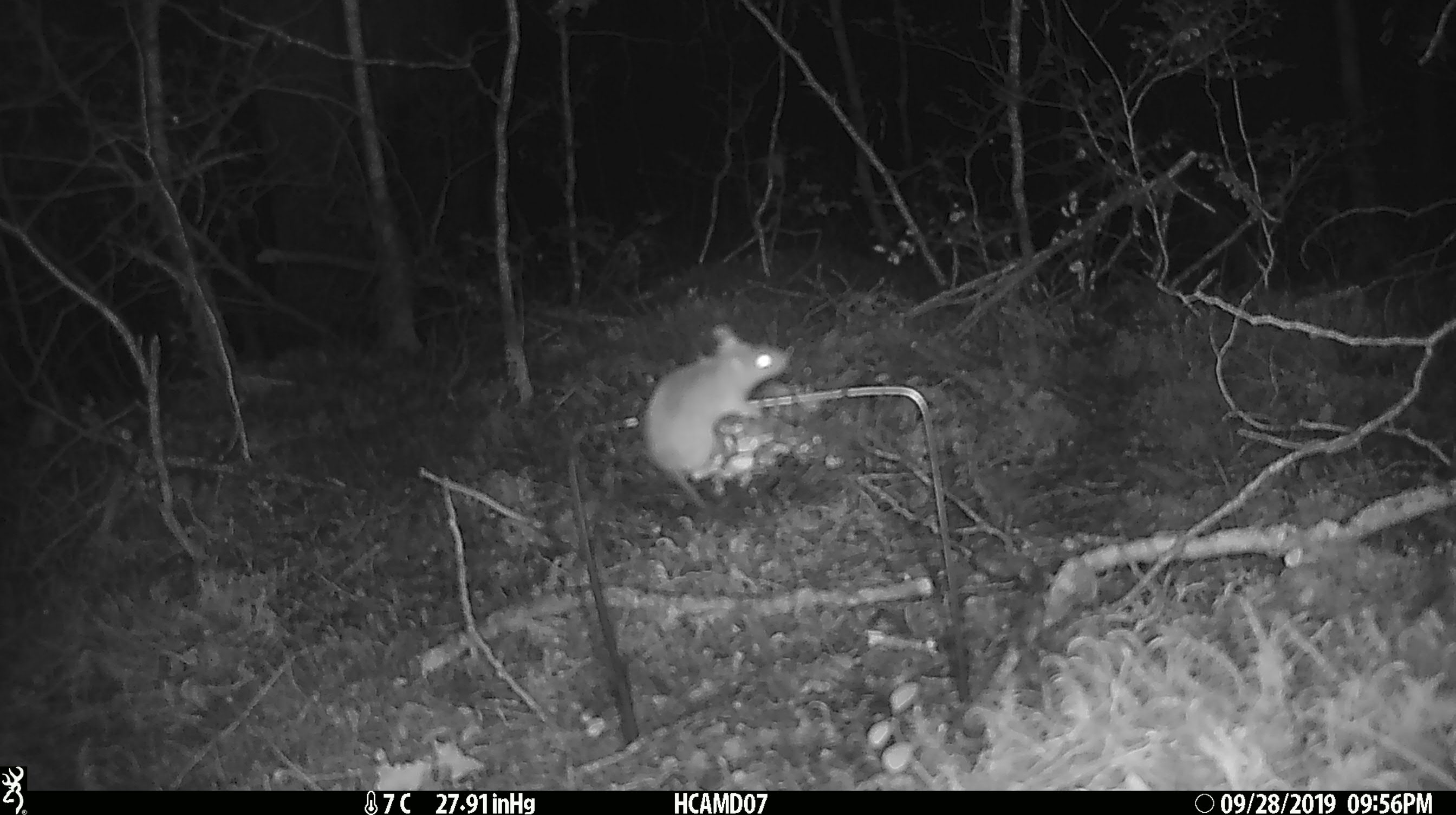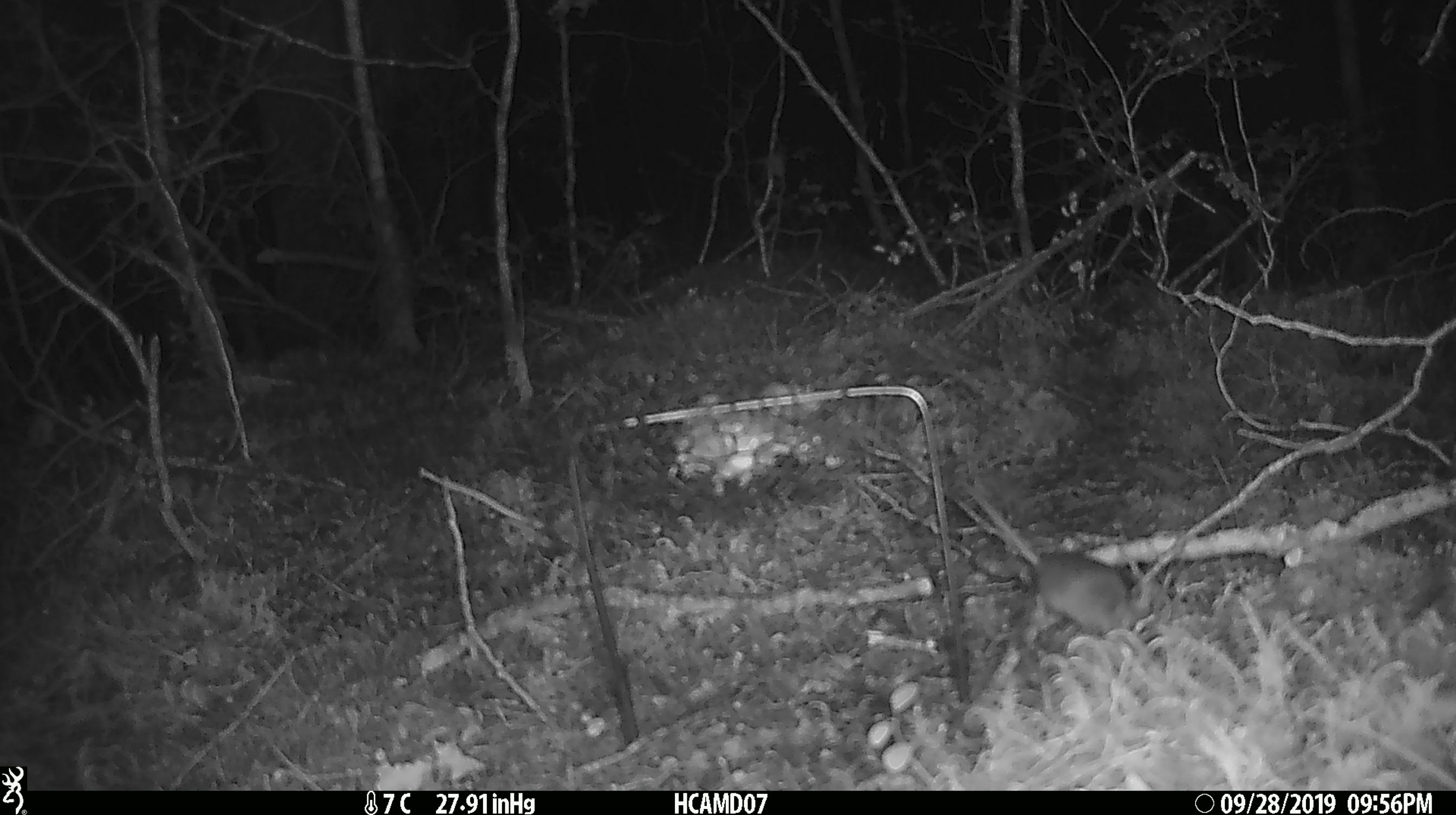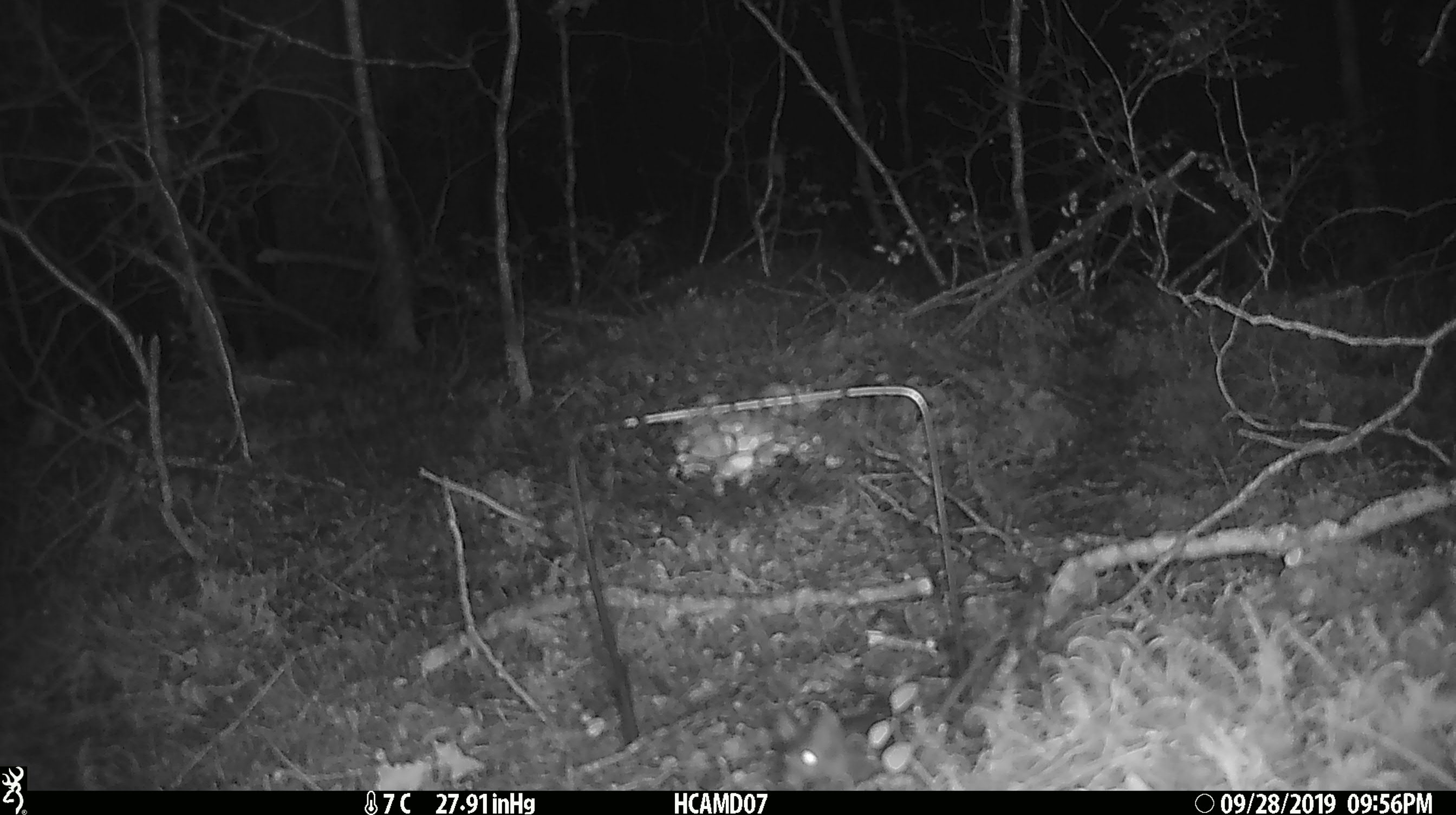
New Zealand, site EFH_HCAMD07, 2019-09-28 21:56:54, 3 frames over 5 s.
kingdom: Animalia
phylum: Chordata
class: Mammalia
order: Rodentia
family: Muridae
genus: Mus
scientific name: Mus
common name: mouse